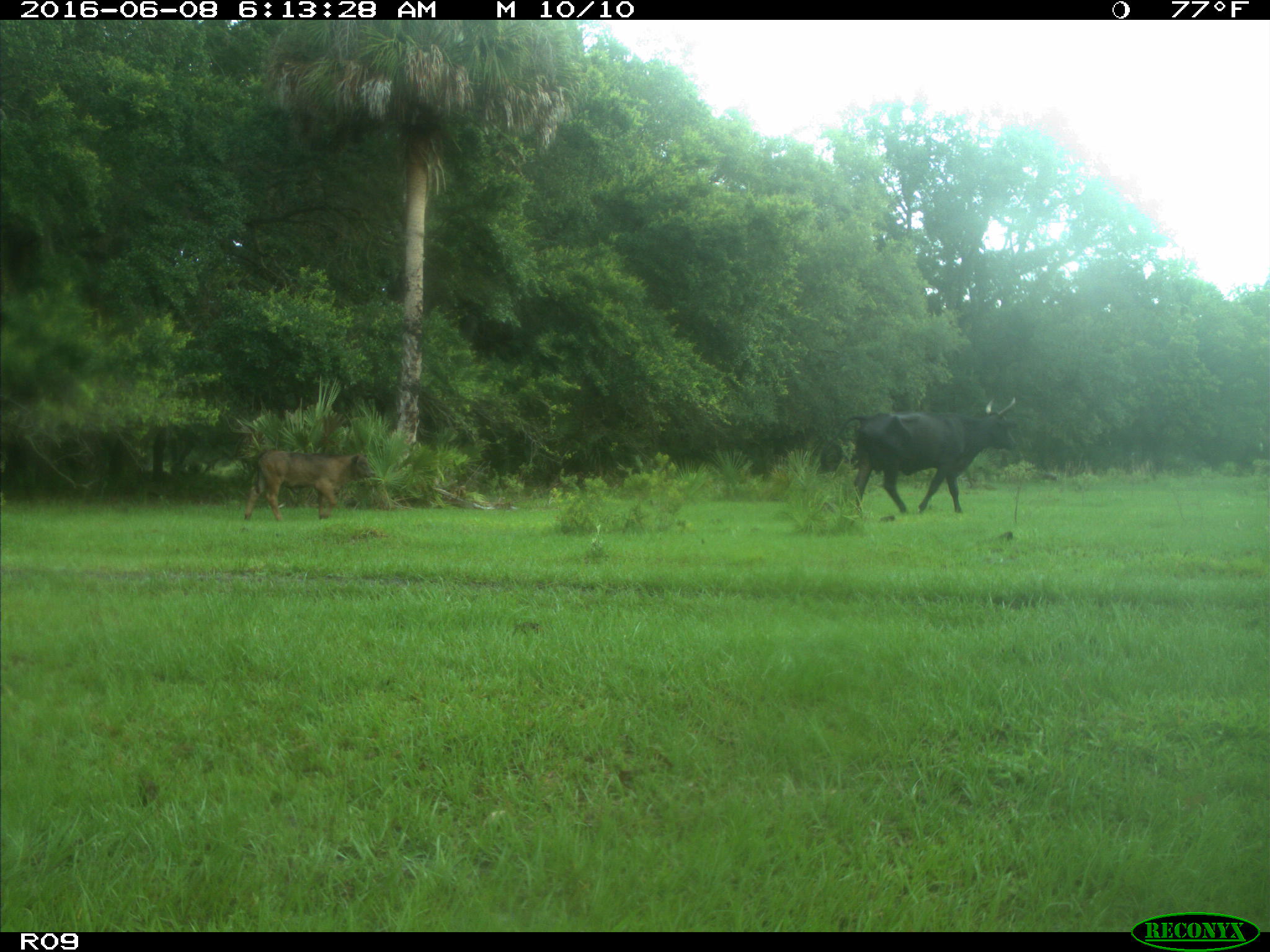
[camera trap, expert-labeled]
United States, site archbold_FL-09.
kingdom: Animalia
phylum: Chordata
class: Mammalia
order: Artiodactyla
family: Bovidae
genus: Bos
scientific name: Bos taurus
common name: domestic cow